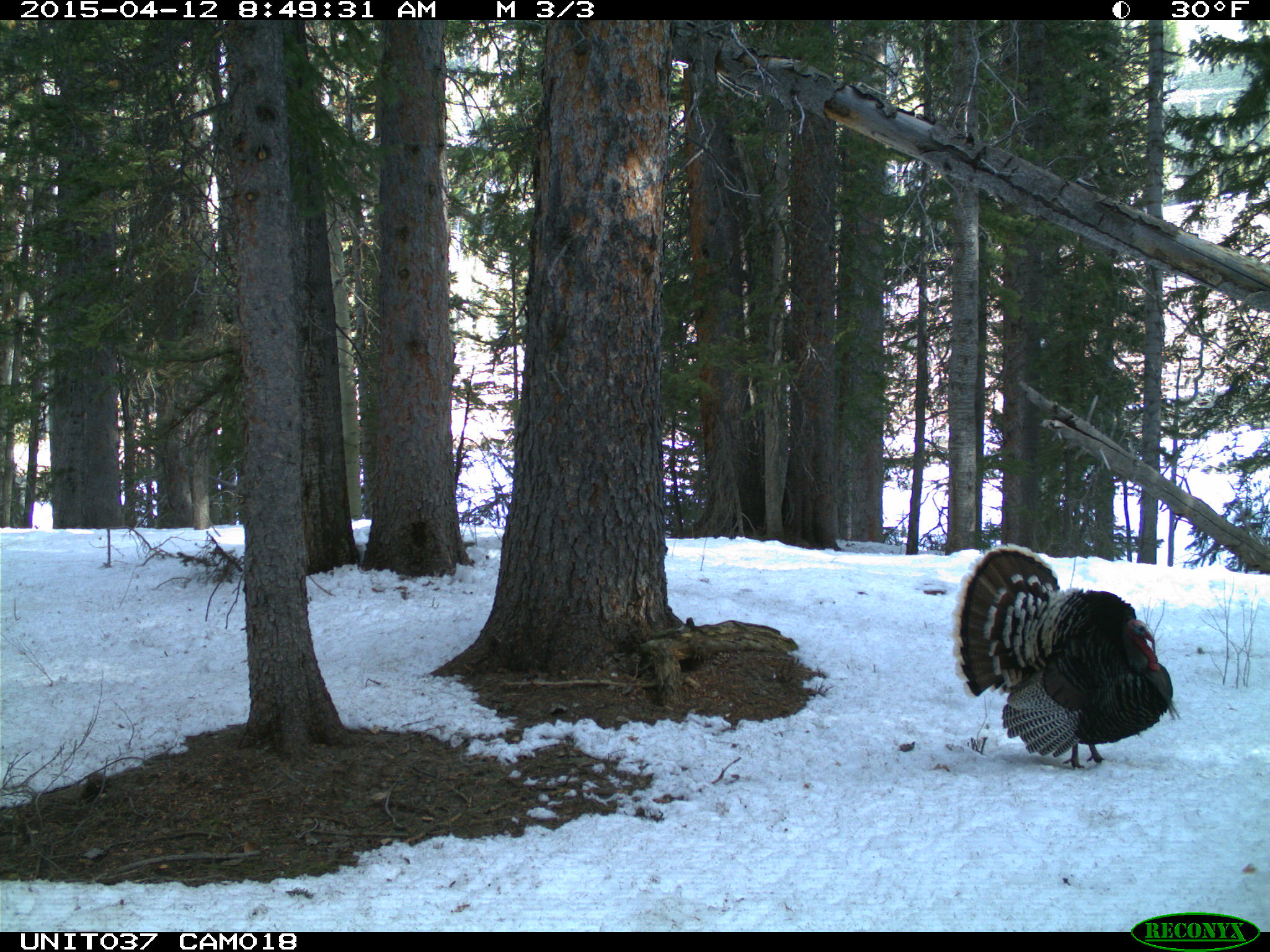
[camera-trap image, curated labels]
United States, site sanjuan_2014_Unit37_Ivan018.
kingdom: Animalia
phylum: Chordata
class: Aves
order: Galliformes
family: Phasianidae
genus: Meleagris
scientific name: Meleagris gallopavo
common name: wild turkey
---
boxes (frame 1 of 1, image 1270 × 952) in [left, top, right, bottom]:
animal: [949, 543, 1181, 773]